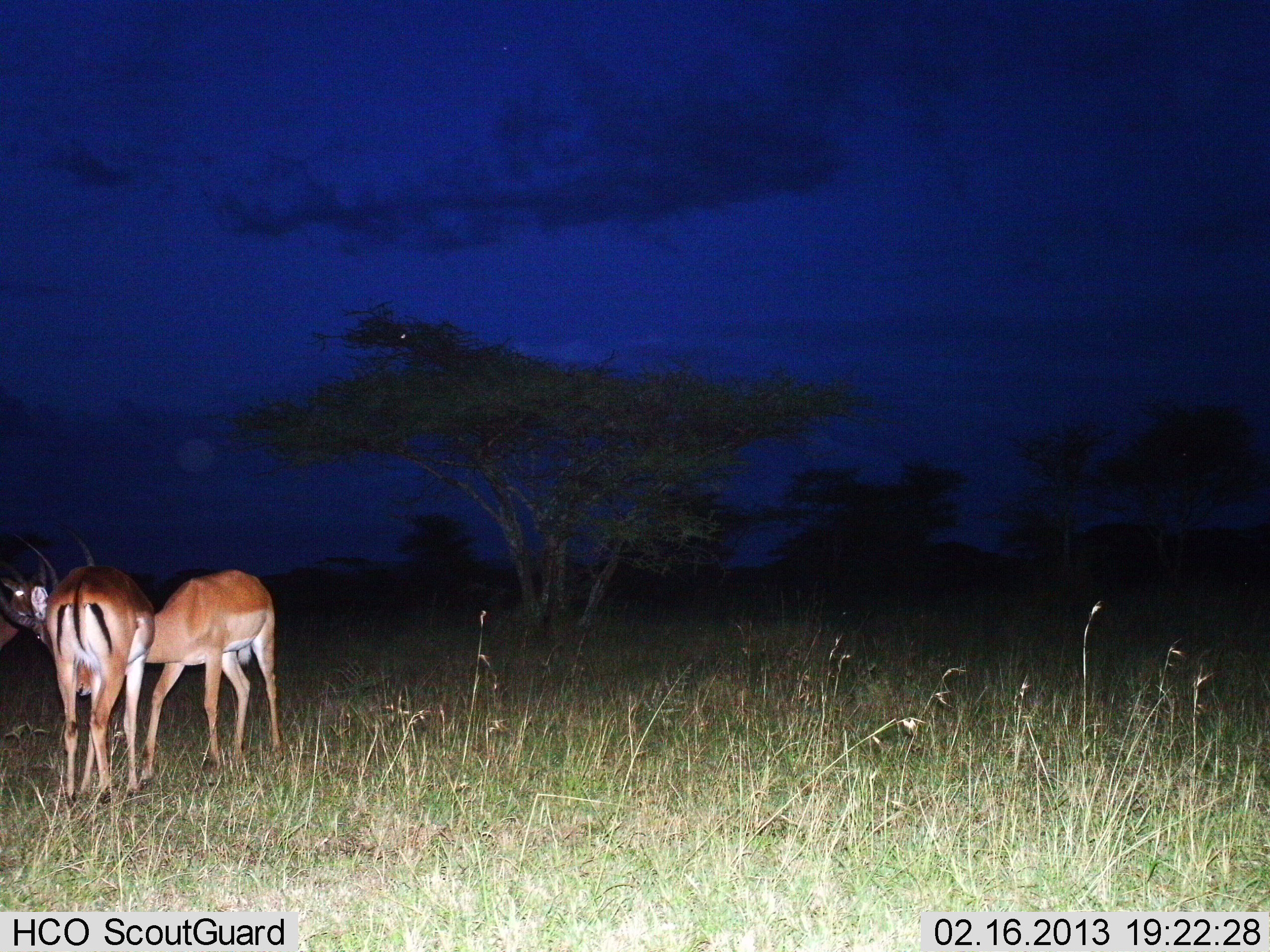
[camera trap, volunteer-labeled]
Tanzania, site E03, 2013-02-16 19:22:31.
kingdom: Animalia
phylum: Chordata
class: Mammalia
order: Artiodactyla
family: Bovidae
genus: Aepyceros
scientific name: Aepyceros melampus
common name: impala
Impala (Aepyceros melampus), count 3. Behavior (volunteer vote fractions): standing 71%, resting 10%, moving 5%, interacting 48%. Young present (vote fraction): 0%. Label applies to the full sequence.